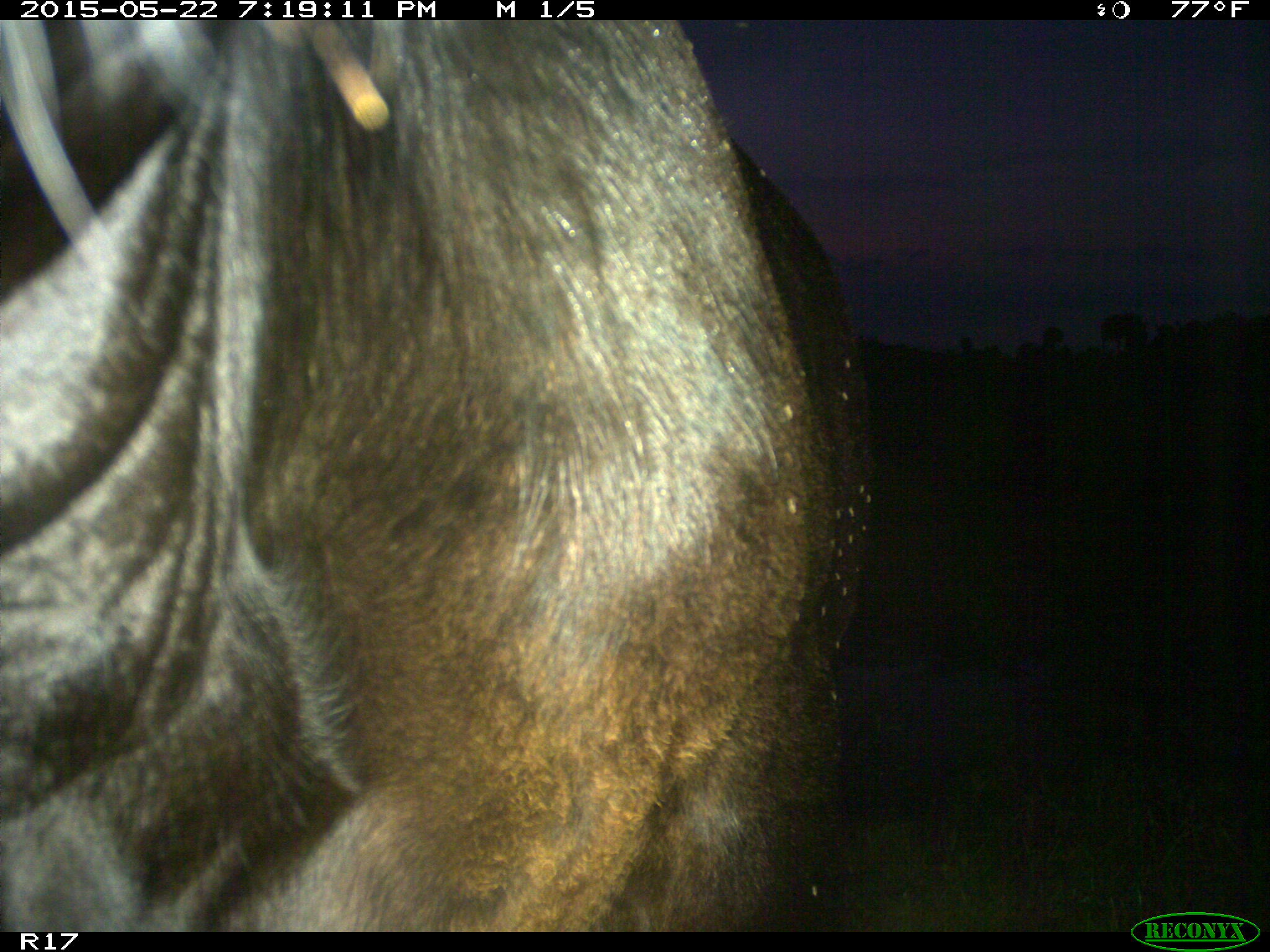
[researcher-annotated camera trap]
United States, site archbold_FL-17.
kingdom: Animalia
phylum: Chordata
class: Mammalia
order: Artiodactyla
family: Bovidae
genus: Bos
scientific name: Bos taurus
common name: domestic cow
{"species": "Bos taurus (domestic cow)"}